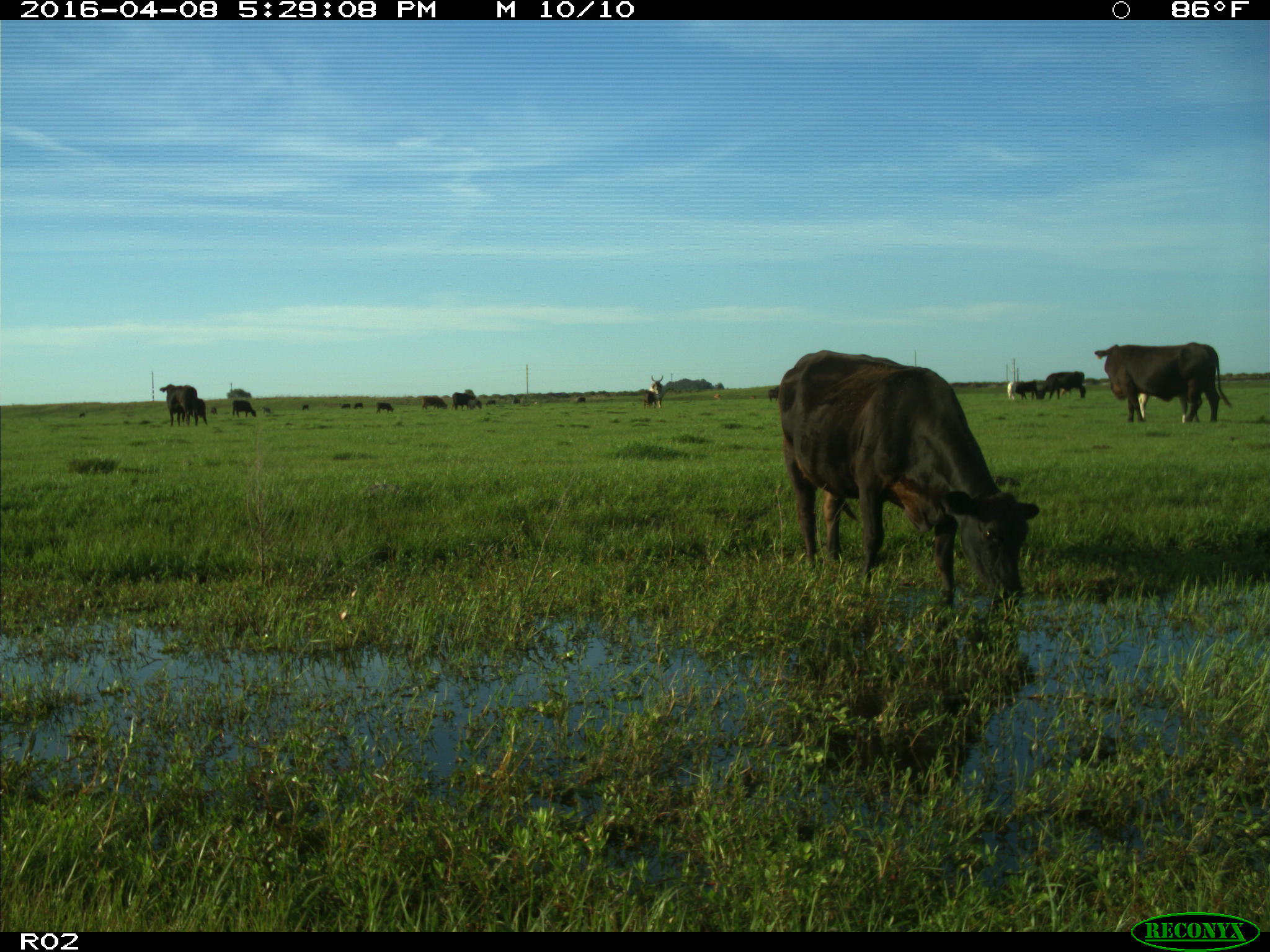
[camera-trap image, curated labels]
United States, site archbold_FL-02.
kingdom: Animalia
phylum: Chordata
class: Mammalia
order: Artiodactyla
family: Bovidae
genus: Bos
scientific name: Bos taurus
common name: domestic cow